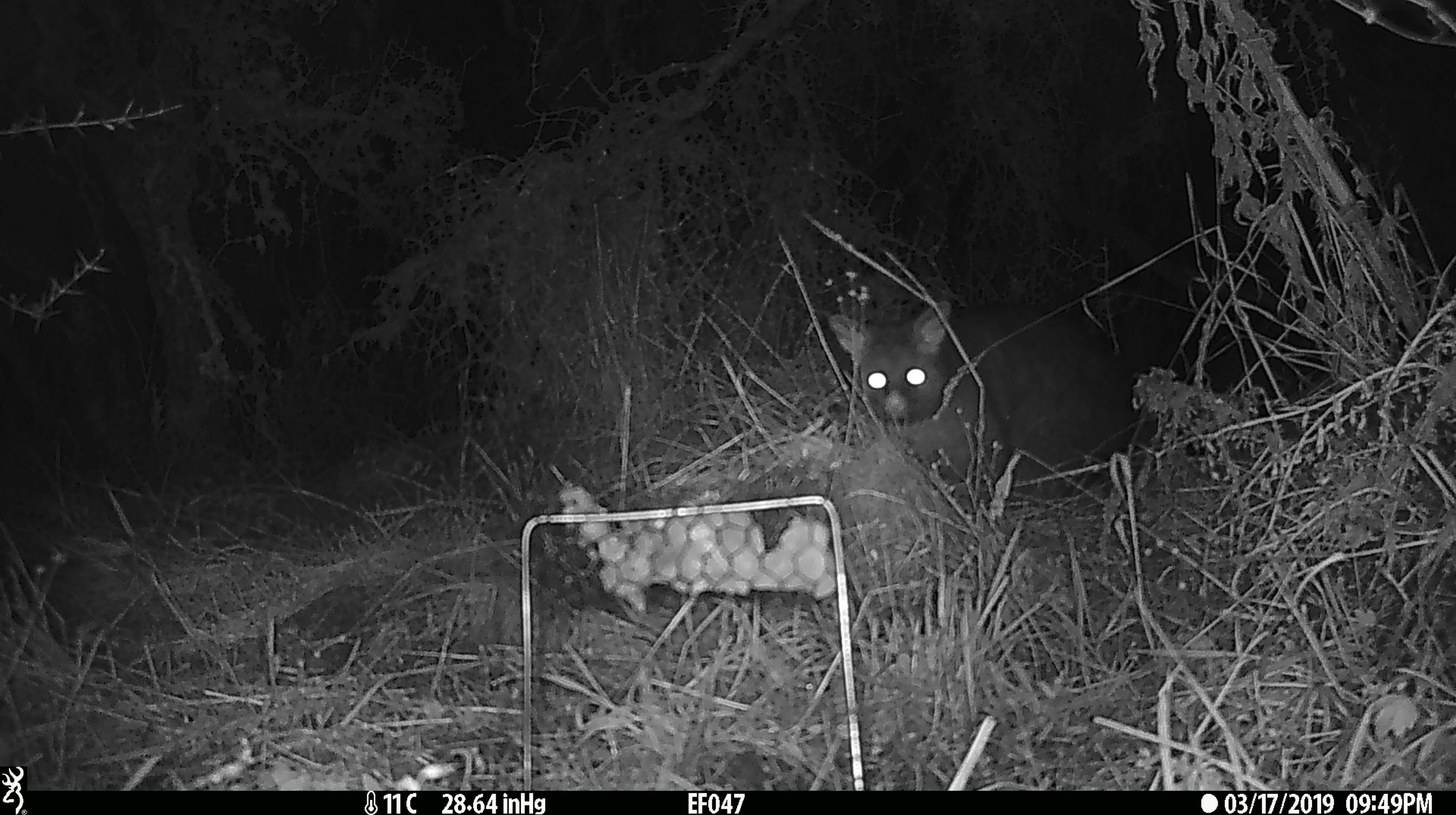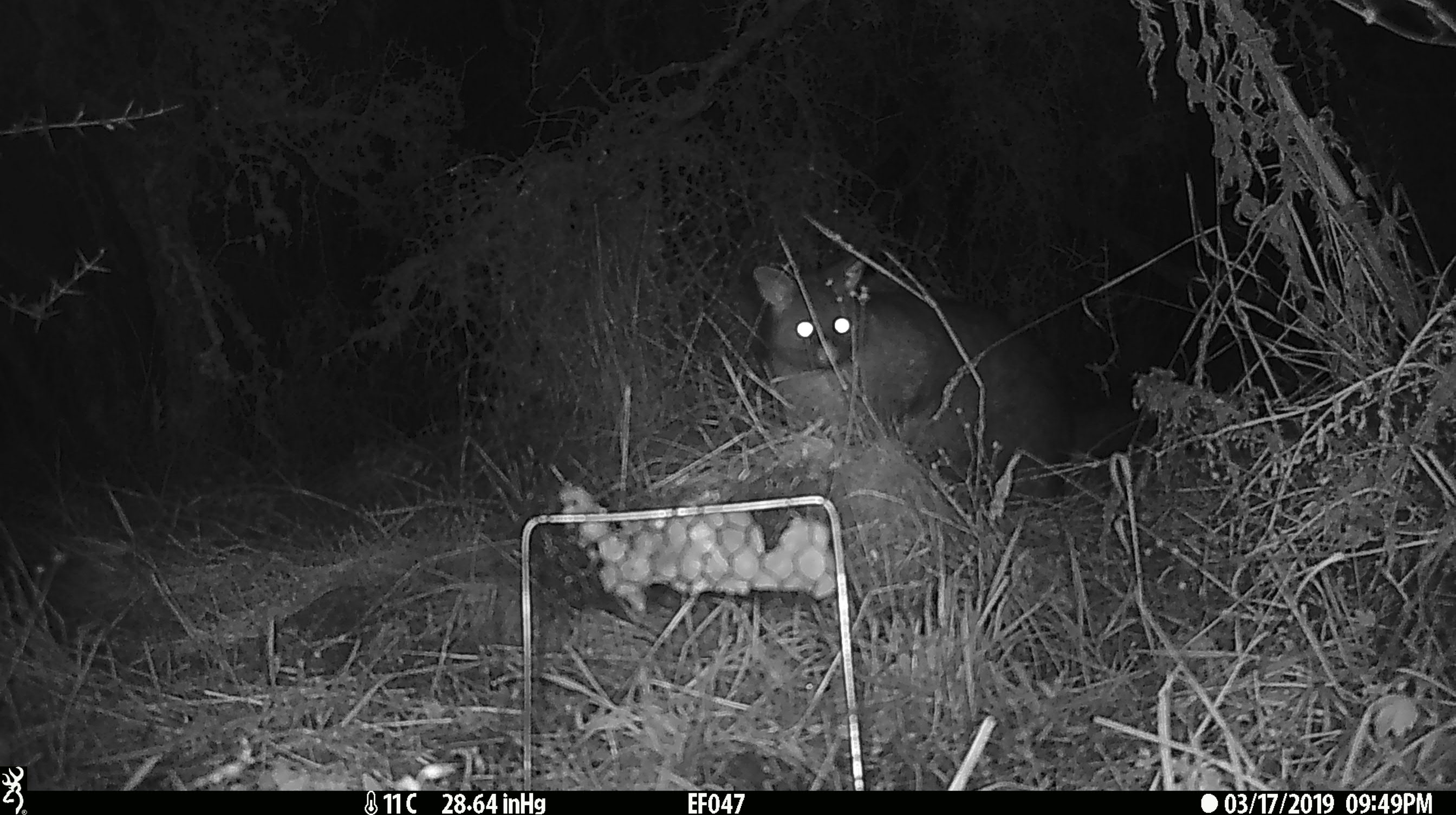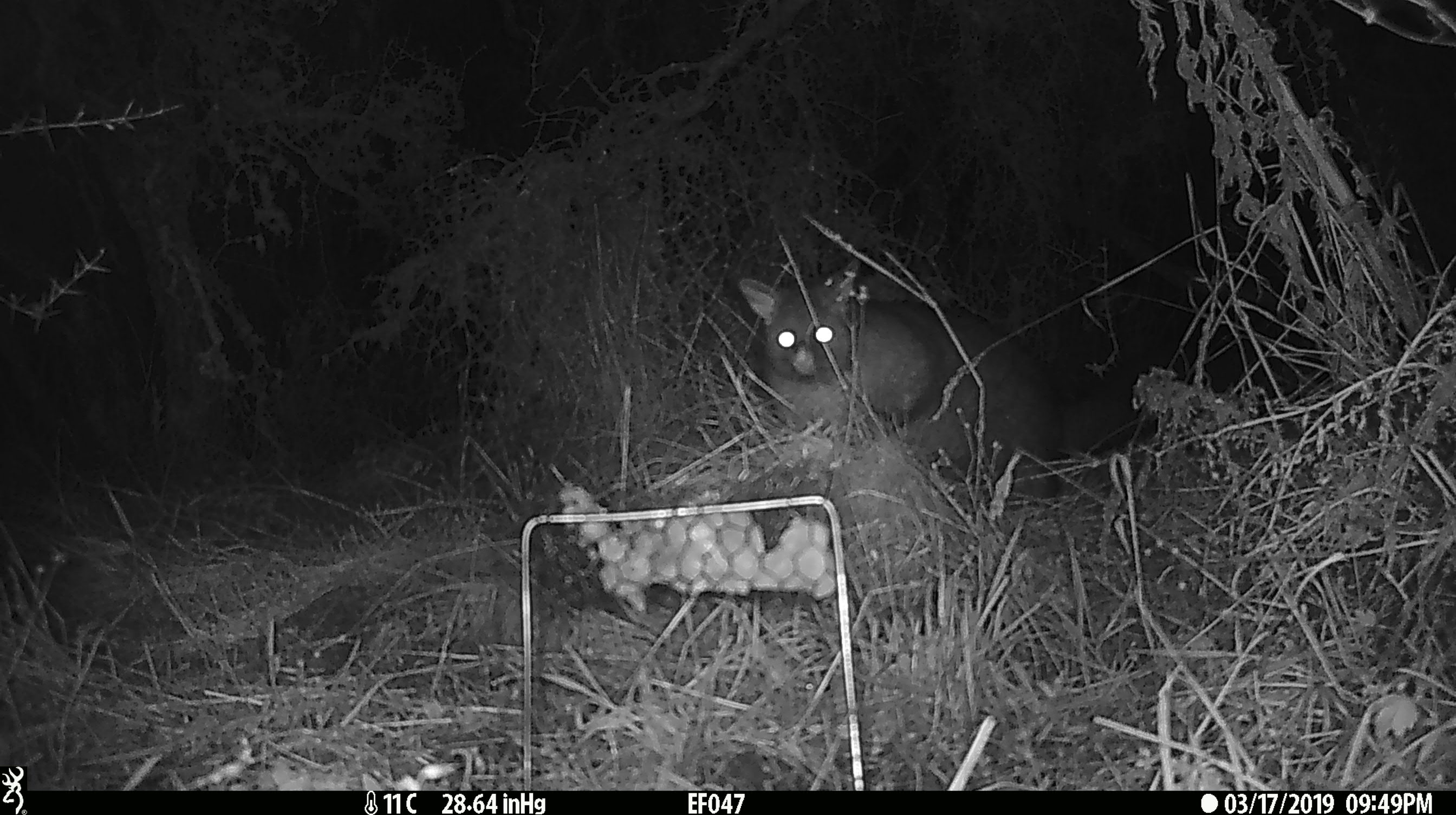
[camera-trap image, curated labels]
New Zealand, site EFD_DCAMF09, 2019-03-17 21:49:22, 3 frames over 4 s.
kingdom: Animalia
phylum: Chordata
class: Mammalia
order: Diprotodontia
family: Phalangeridae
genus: Trichosurus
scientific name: Trichosurus vulpecula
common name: common brushtail possum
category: possum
Possum (common brushtail possum) (Trichosurus vulpecula).